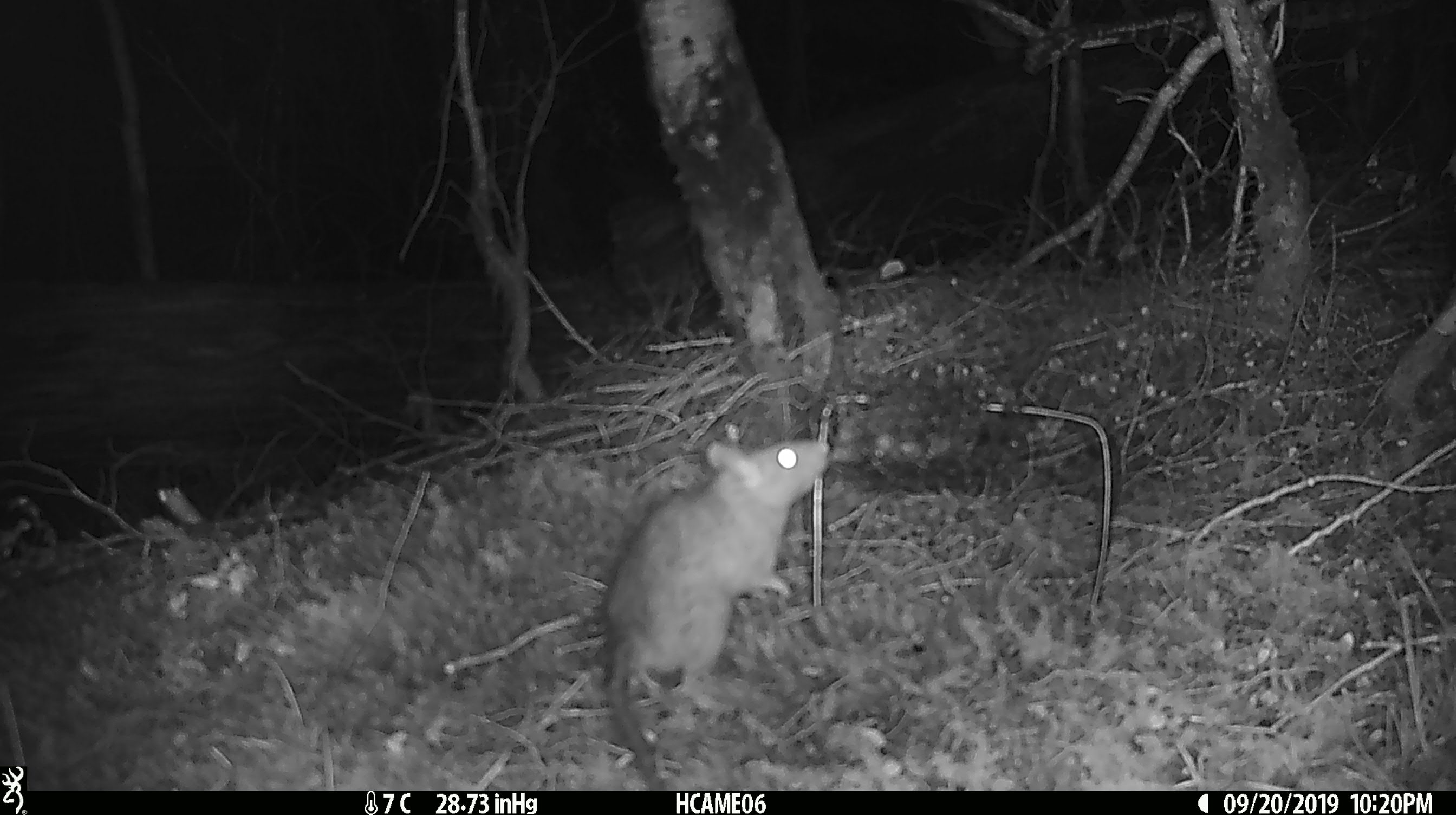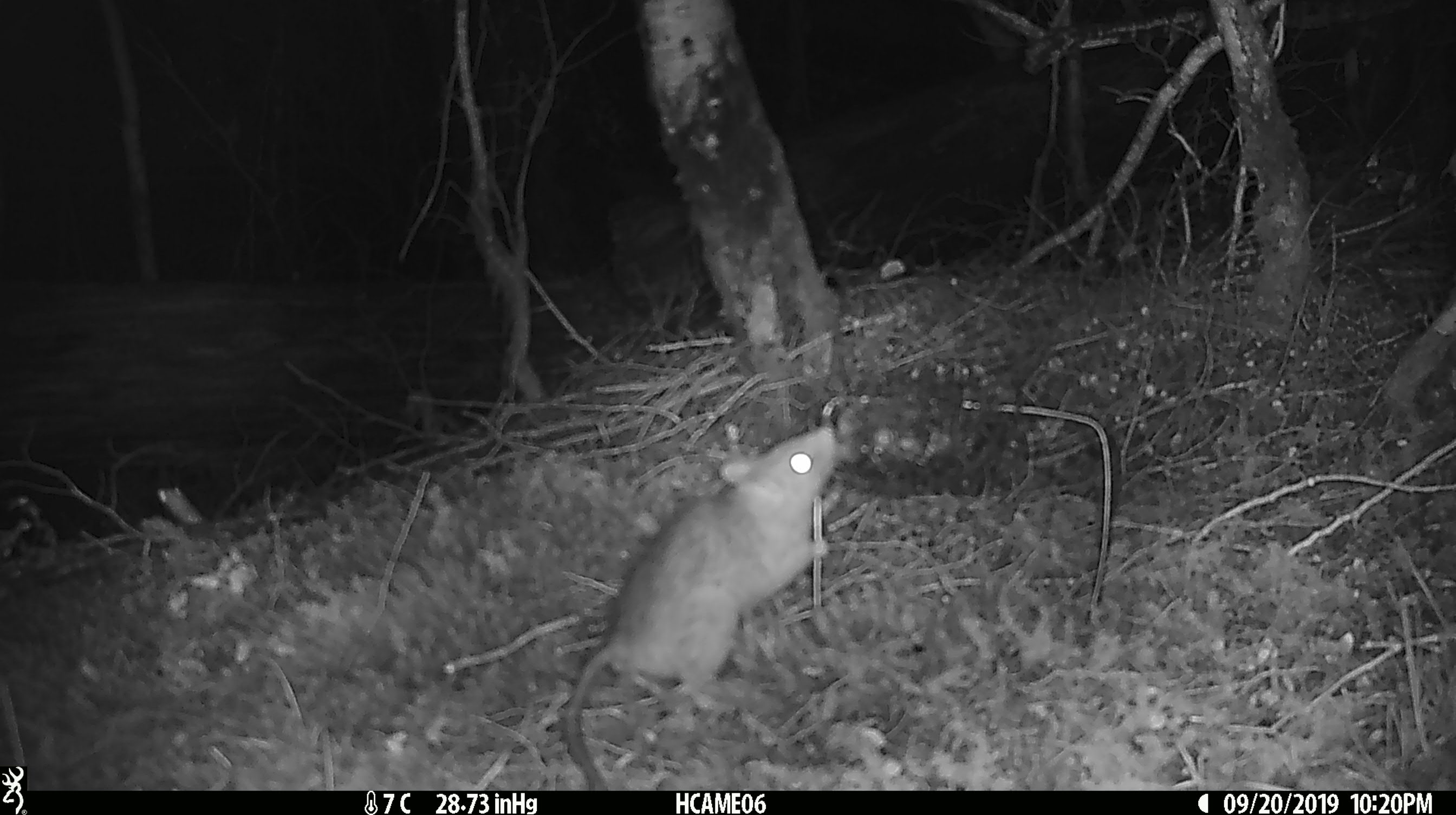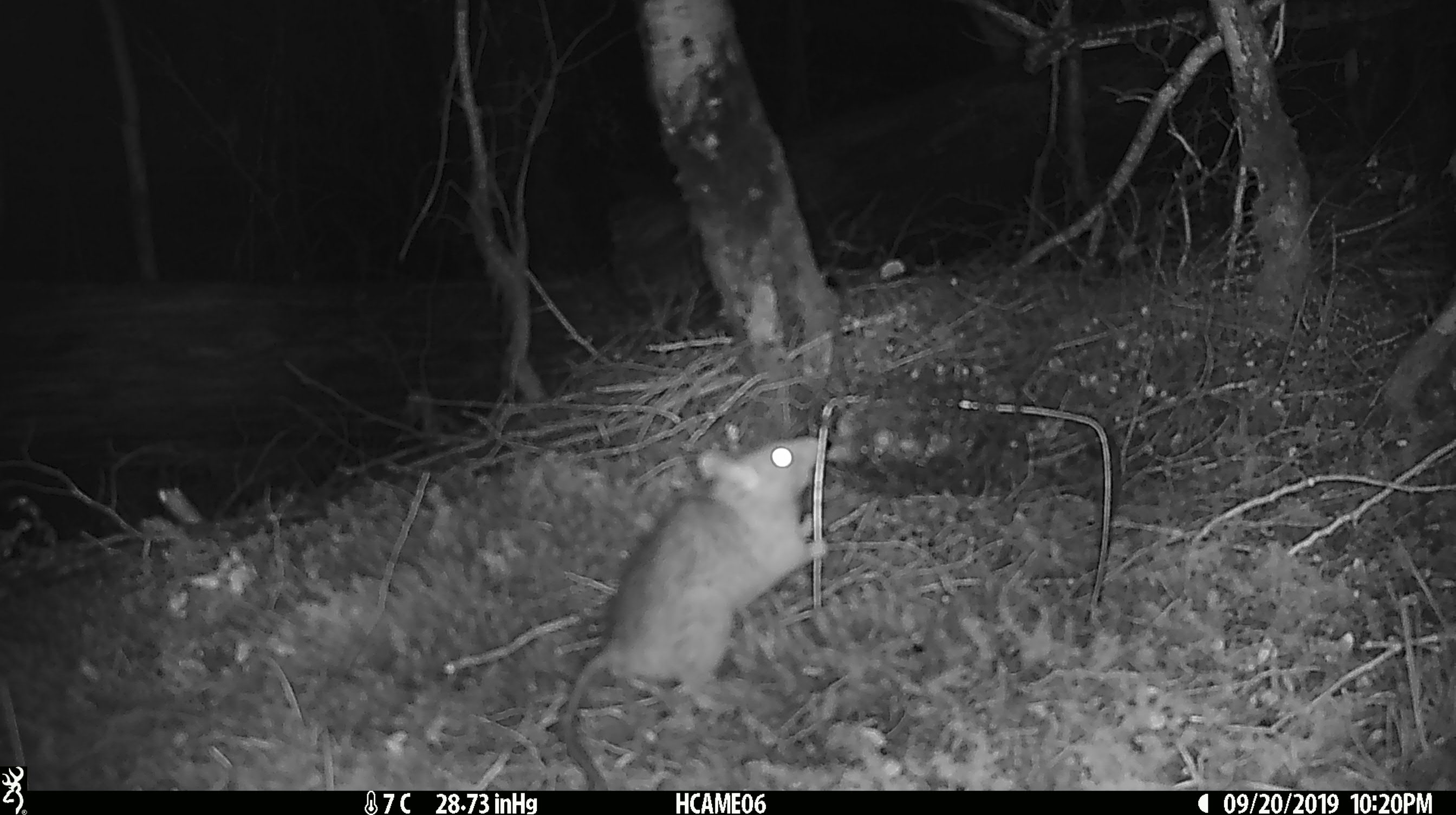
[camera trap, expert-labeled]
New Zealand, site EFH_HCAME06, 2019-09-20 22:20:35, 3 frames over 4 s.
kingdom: Animalia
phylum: Chordata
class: Mammalia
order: Rodentia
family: Muridae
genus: Rattus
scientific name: Rattus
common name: rat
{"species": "rat (Rattus)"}